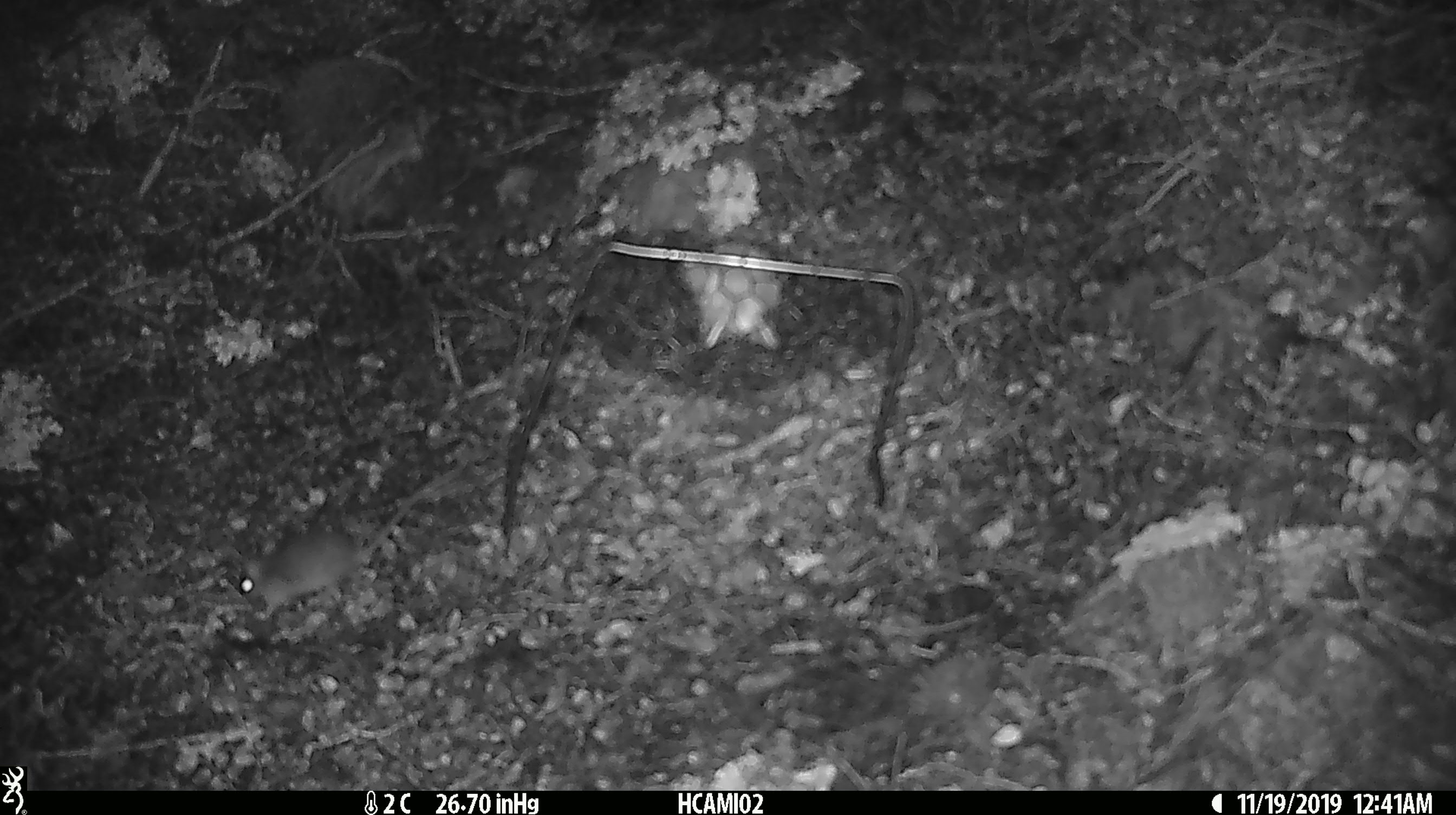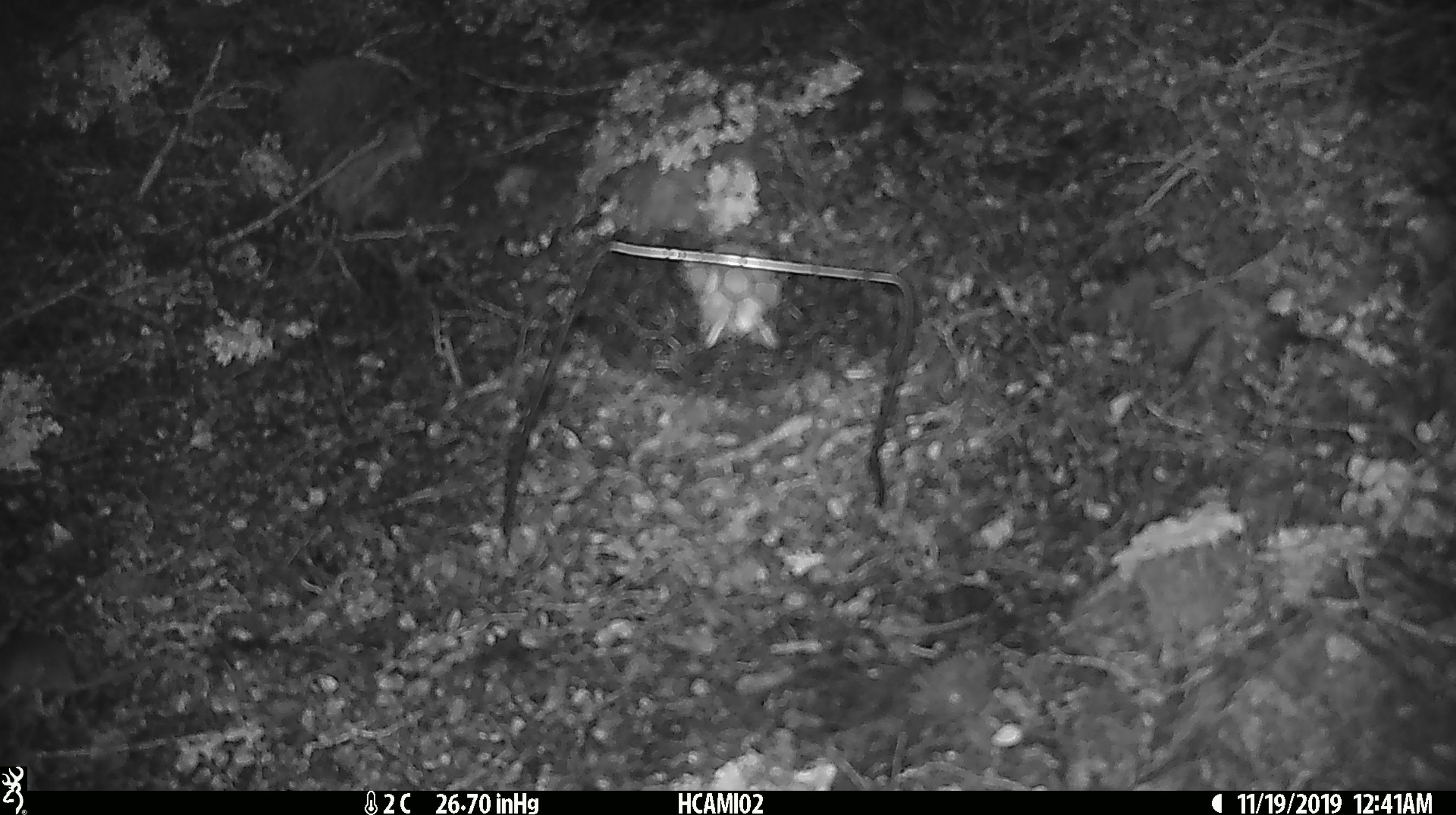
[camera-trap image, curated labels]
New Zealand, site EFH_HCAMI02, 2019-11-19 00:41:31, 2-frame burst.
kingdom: Animalia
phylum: Chordata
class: Mammalia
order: Rodentia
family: Muridae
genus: Mus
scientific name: Mus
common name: mouse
Mouse (Mus).